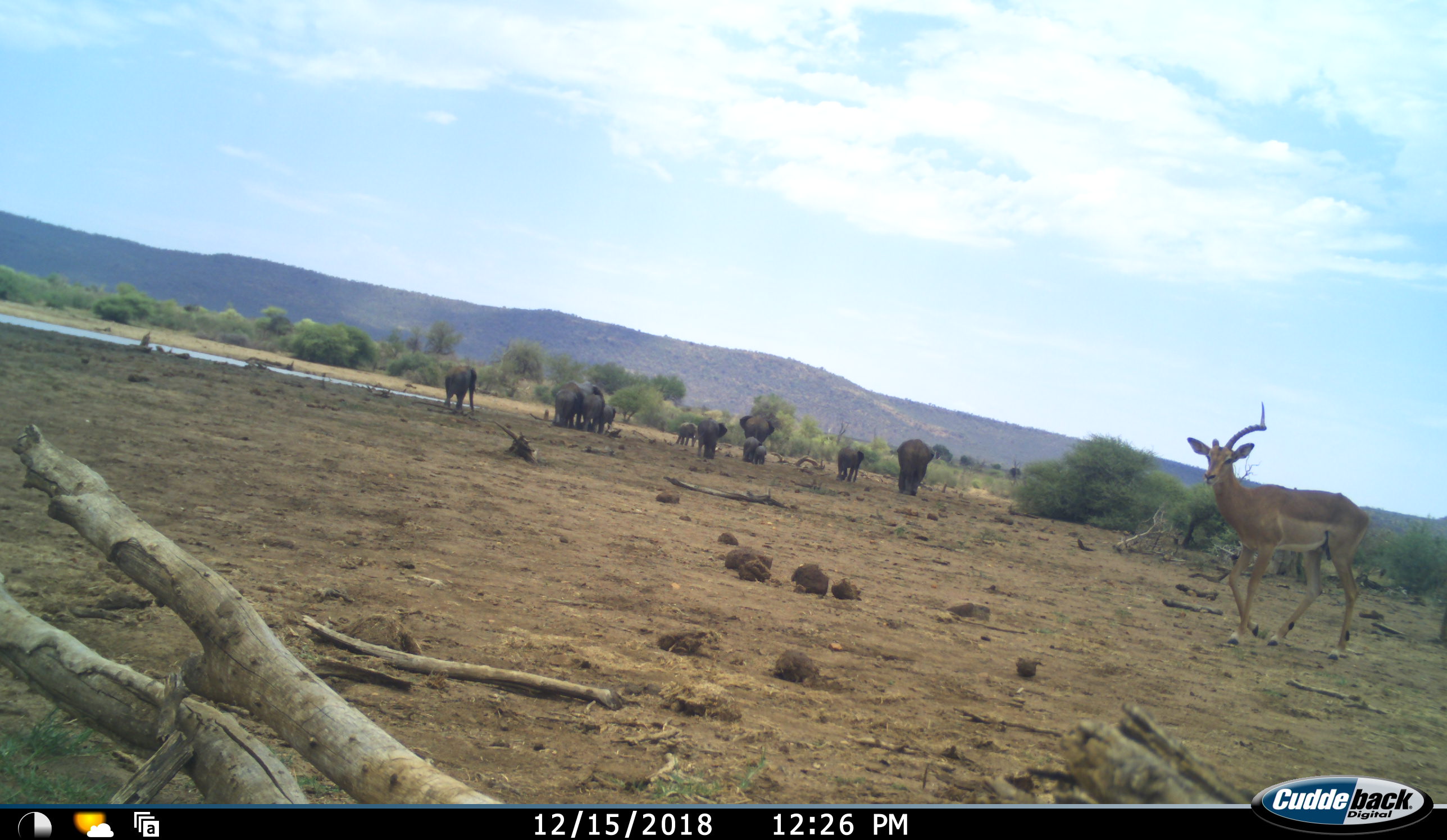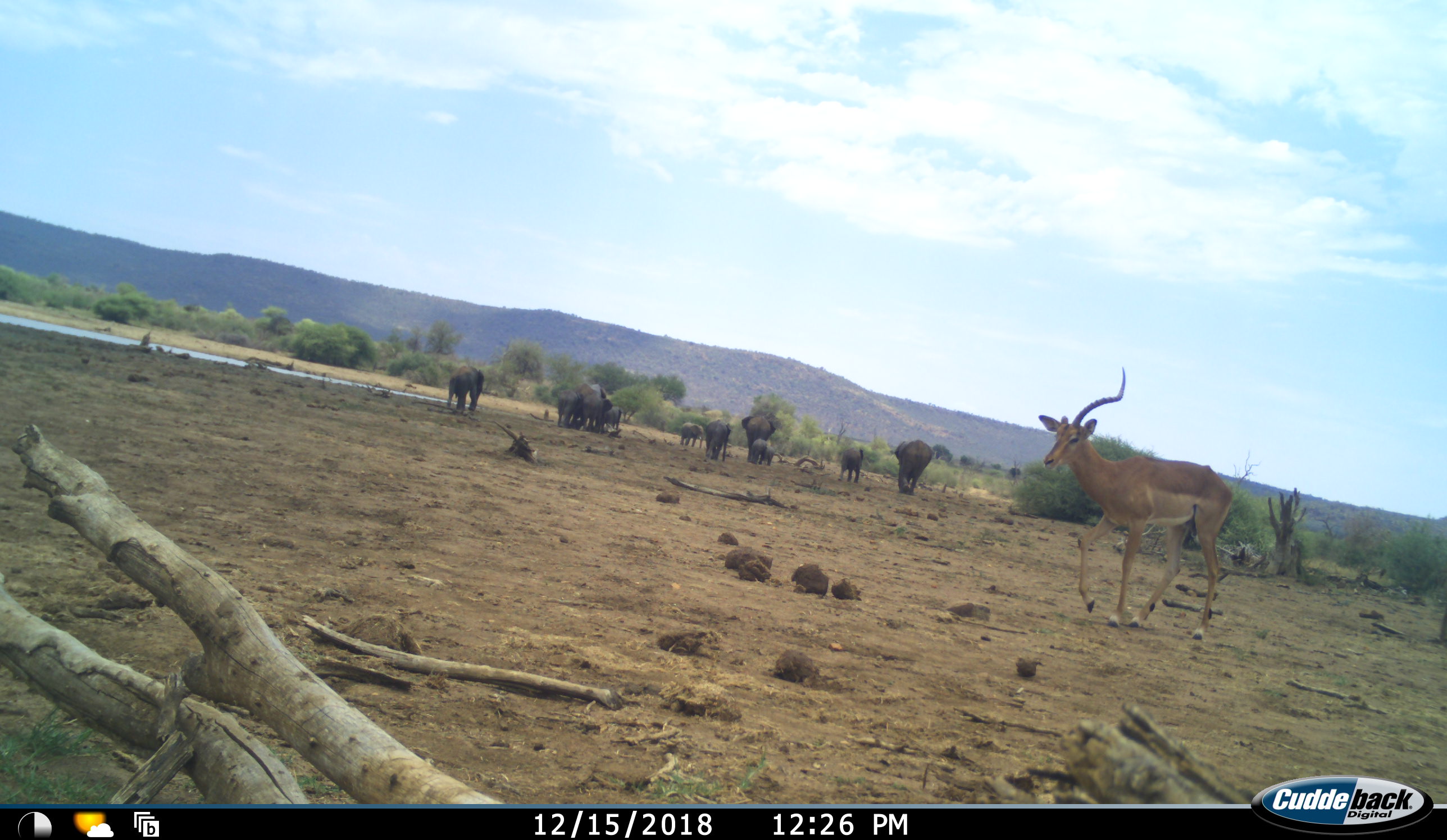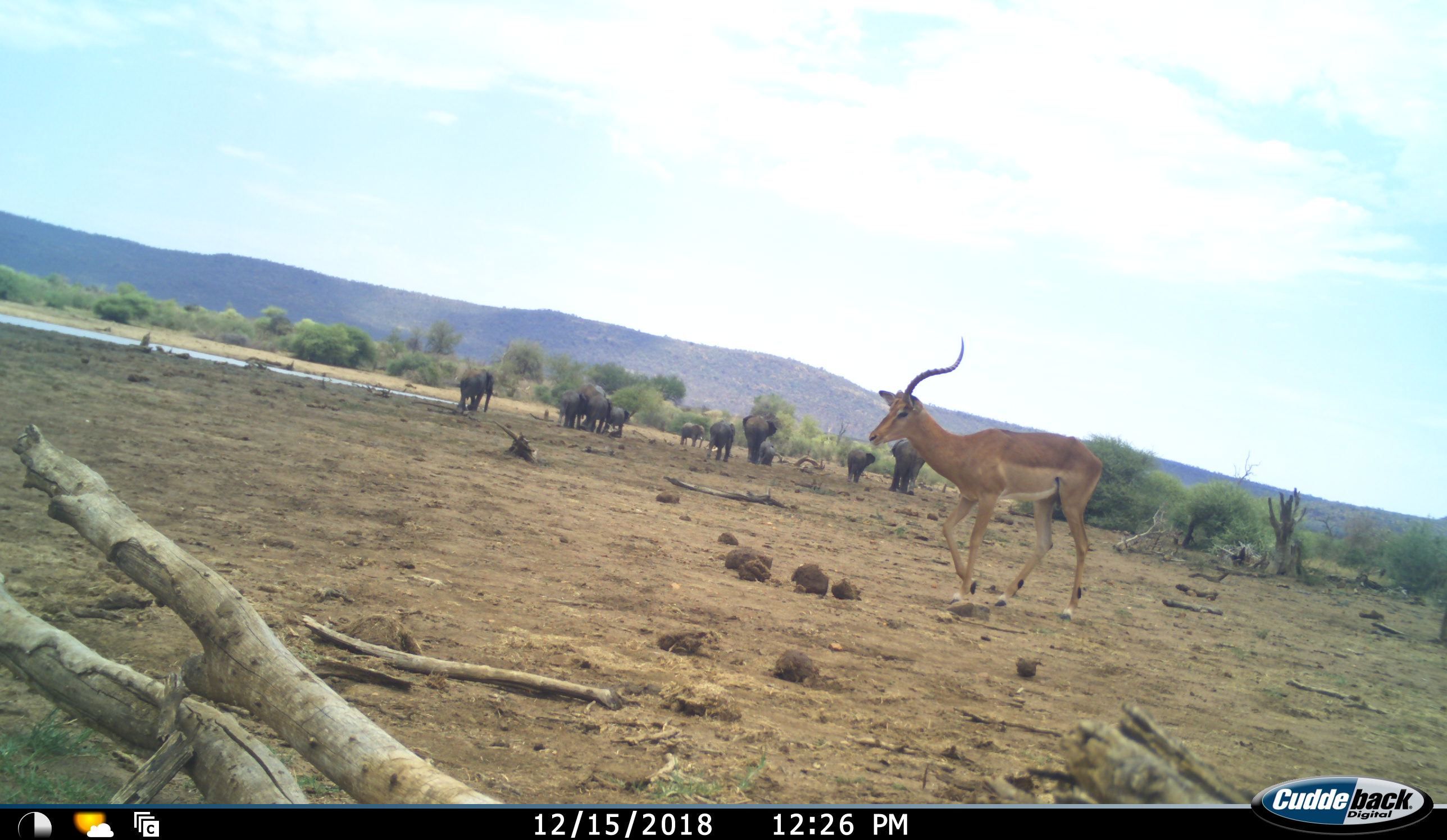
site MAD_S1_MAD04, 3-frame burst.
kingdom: Animalia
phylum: Chordata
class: Mammalia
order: Proboscidea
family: Elephantidae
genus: Loxodonta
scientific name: Loxodonta africana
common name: african bush elephant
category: elephant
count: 10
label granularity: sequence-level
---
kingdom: Animalia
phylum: Chordata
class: Mammalia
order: Artiodactyla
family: Bovidae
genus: Aepyceros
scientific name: Aepyceros melampus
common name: impala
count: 1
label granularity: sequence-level